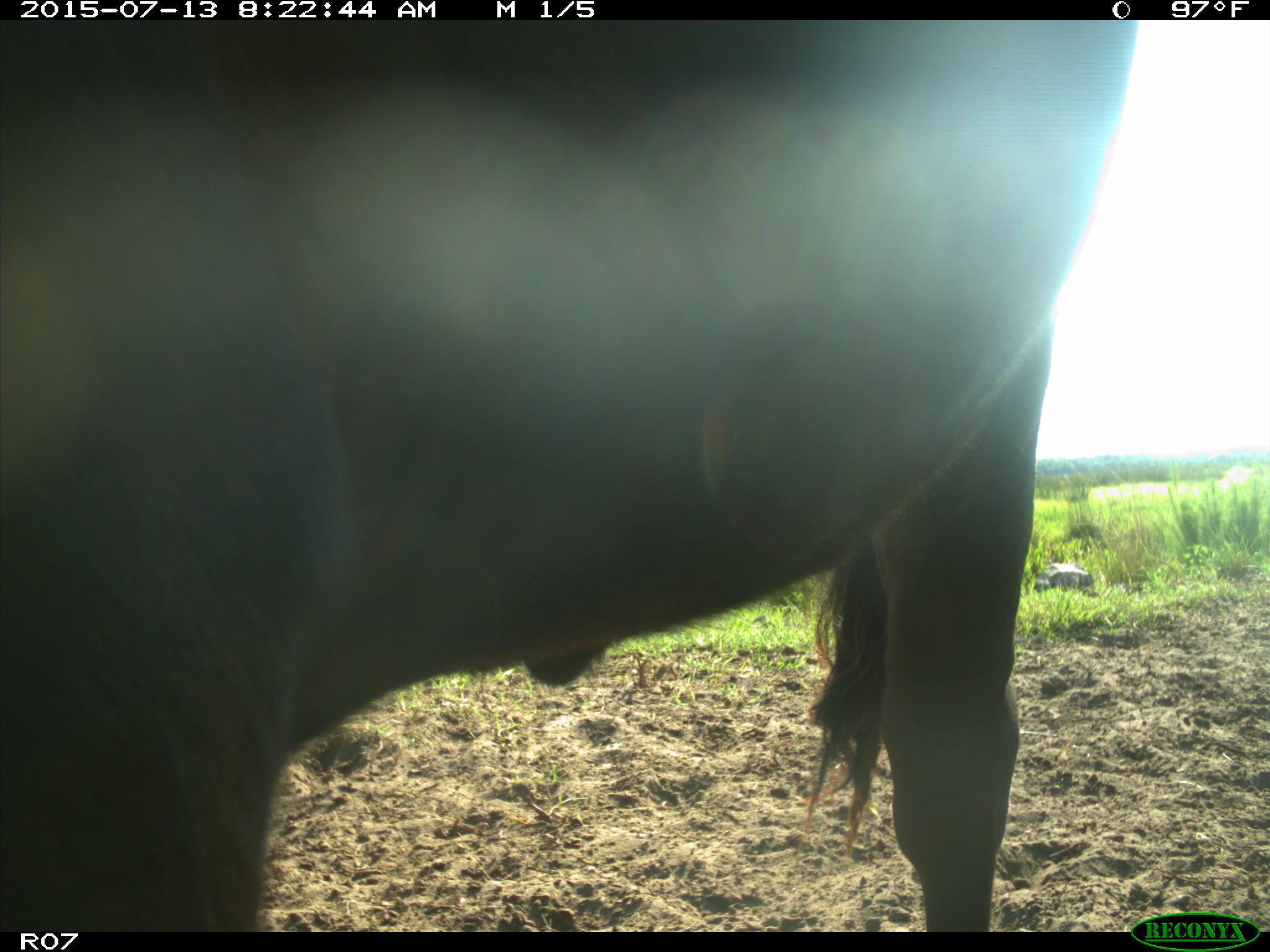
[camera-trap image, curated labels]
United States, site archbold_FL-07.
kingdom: Animalia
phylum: Chordata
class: Mammalia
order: Artiodactyla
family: Bovidae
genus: Bos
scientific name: Bos taurus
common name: domestic cow